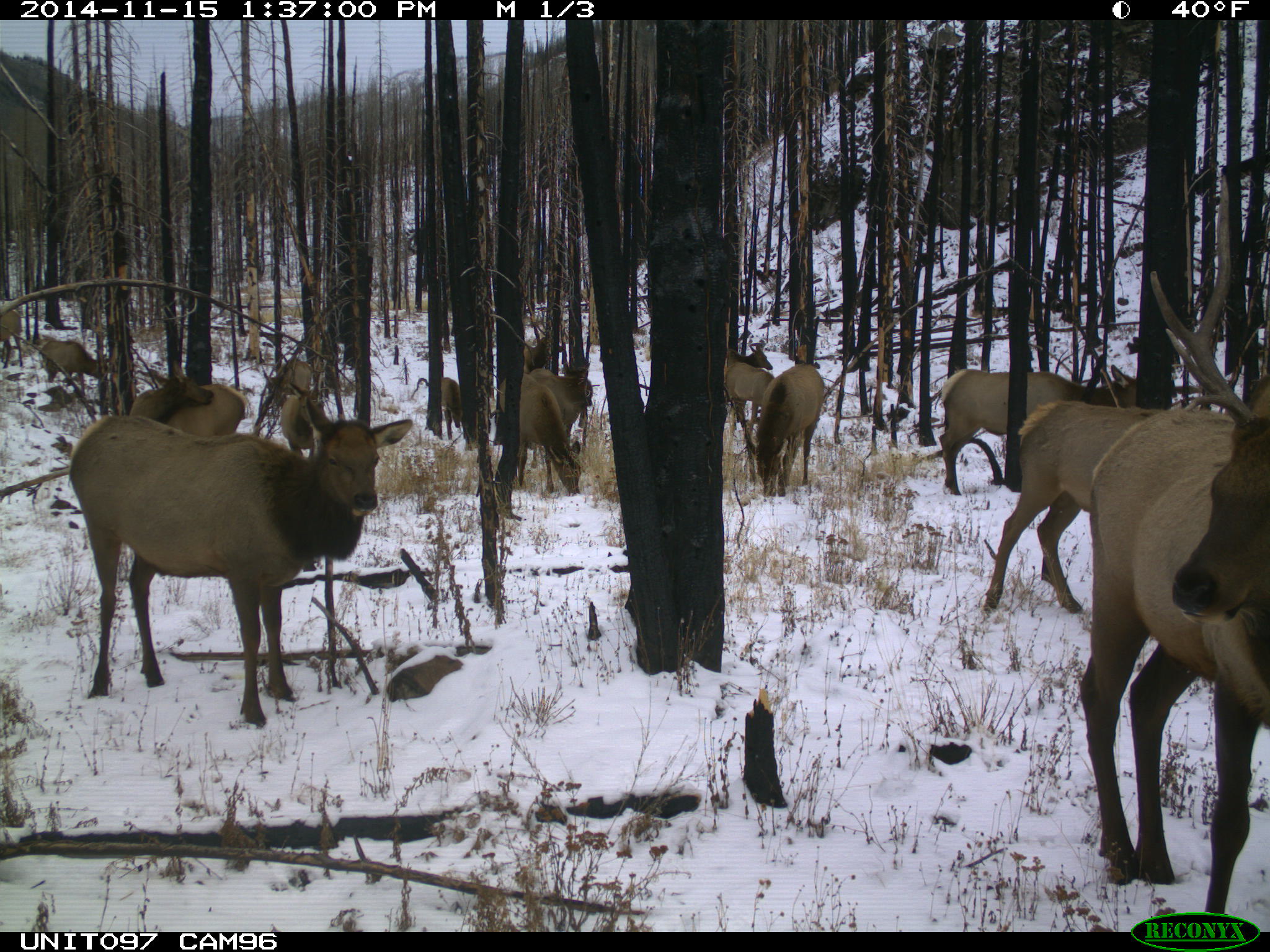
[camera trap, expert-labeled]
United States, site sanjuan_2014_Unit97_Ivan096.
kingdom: Animalia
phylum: Chordata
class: Mammalia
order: Artiodactyla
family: Cervidae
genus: Cervus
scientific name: Cervus elaphus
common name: red deer